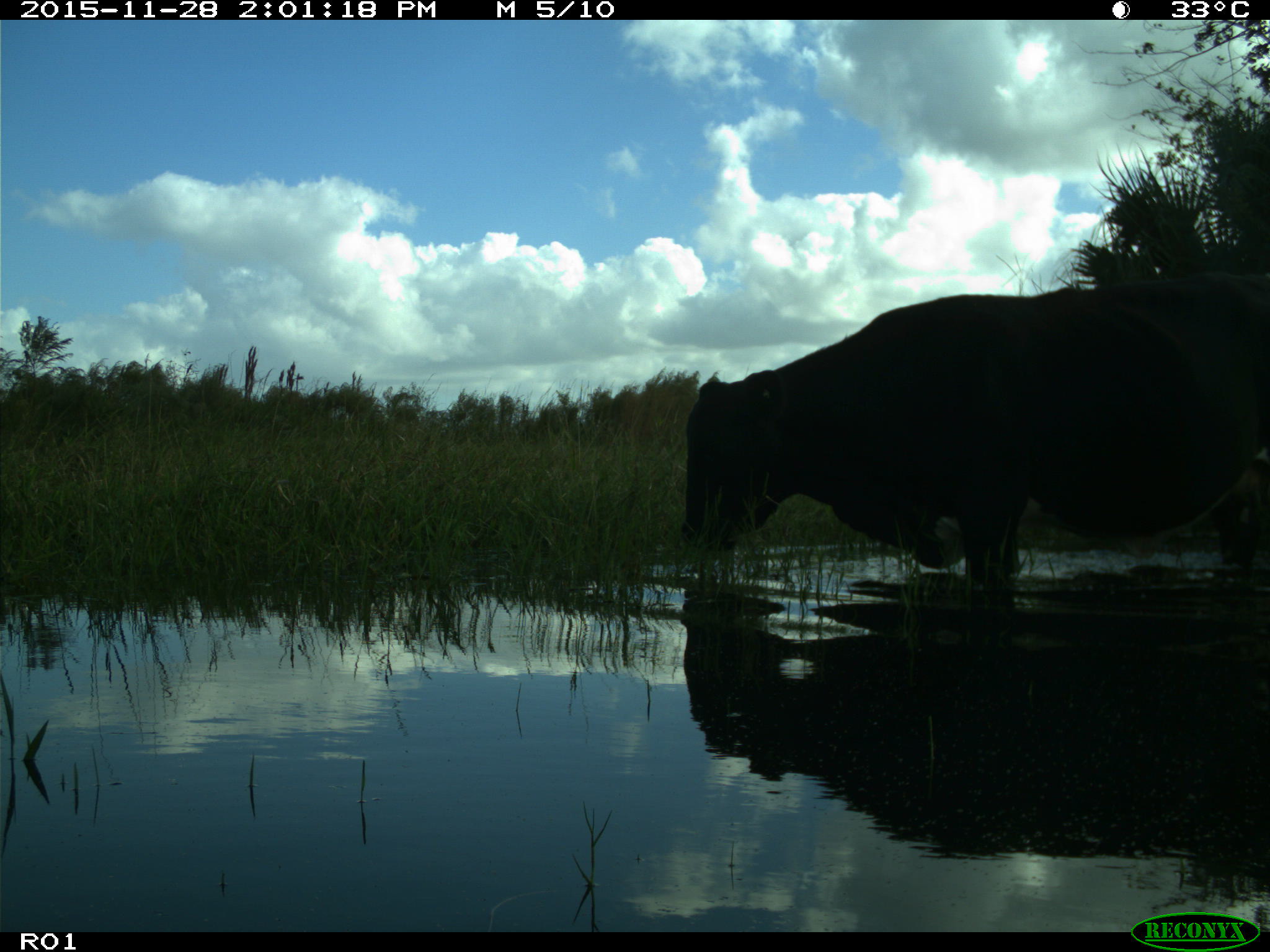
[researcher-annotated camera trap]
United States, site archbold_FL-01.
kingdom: Animalia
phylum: Chordata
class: Mammalia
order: Artiodactyla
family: Bovidae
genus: Bos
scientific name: Bos taurus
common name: domestic cow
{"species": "Bos taurus (domestic cow)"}